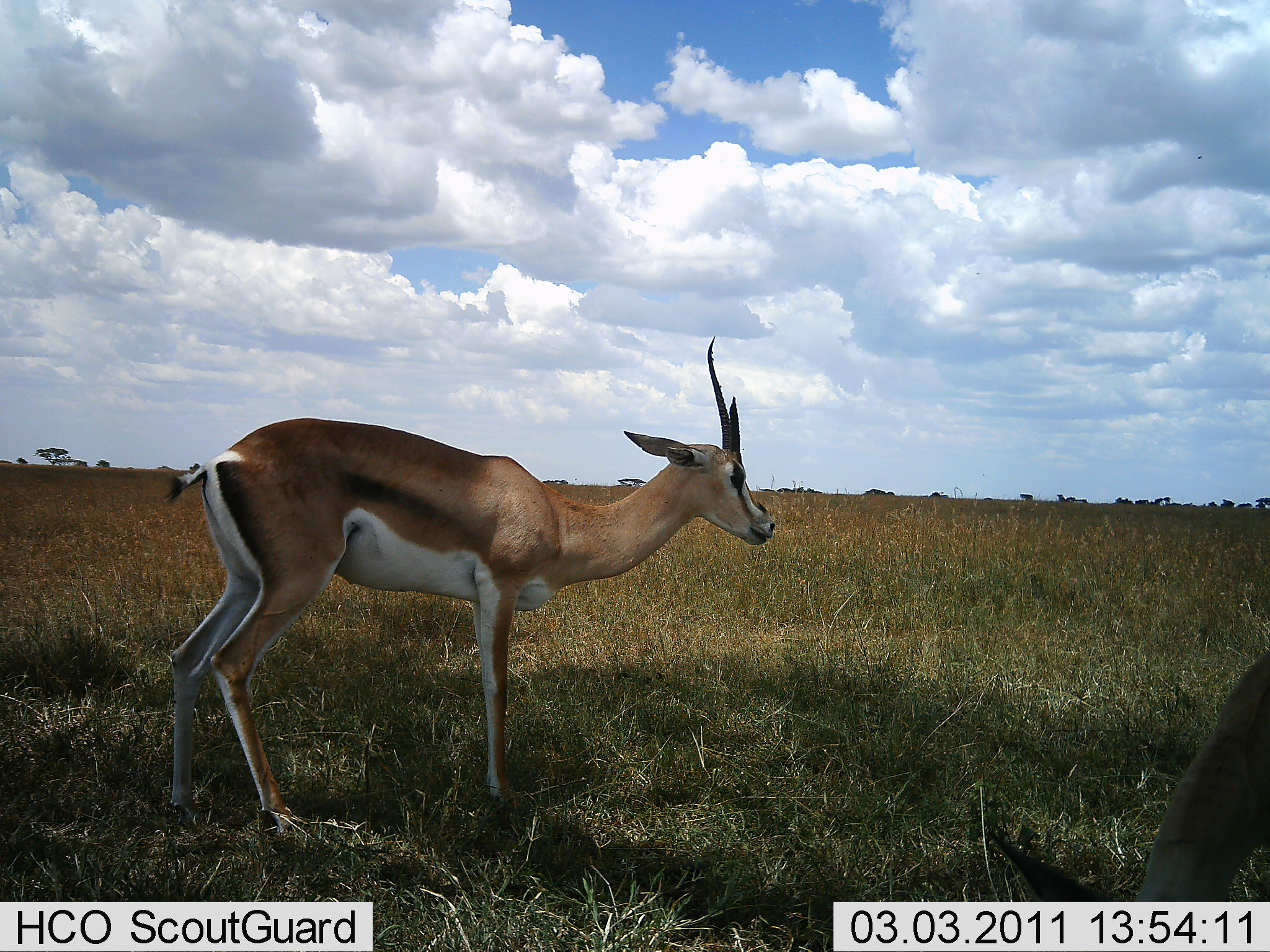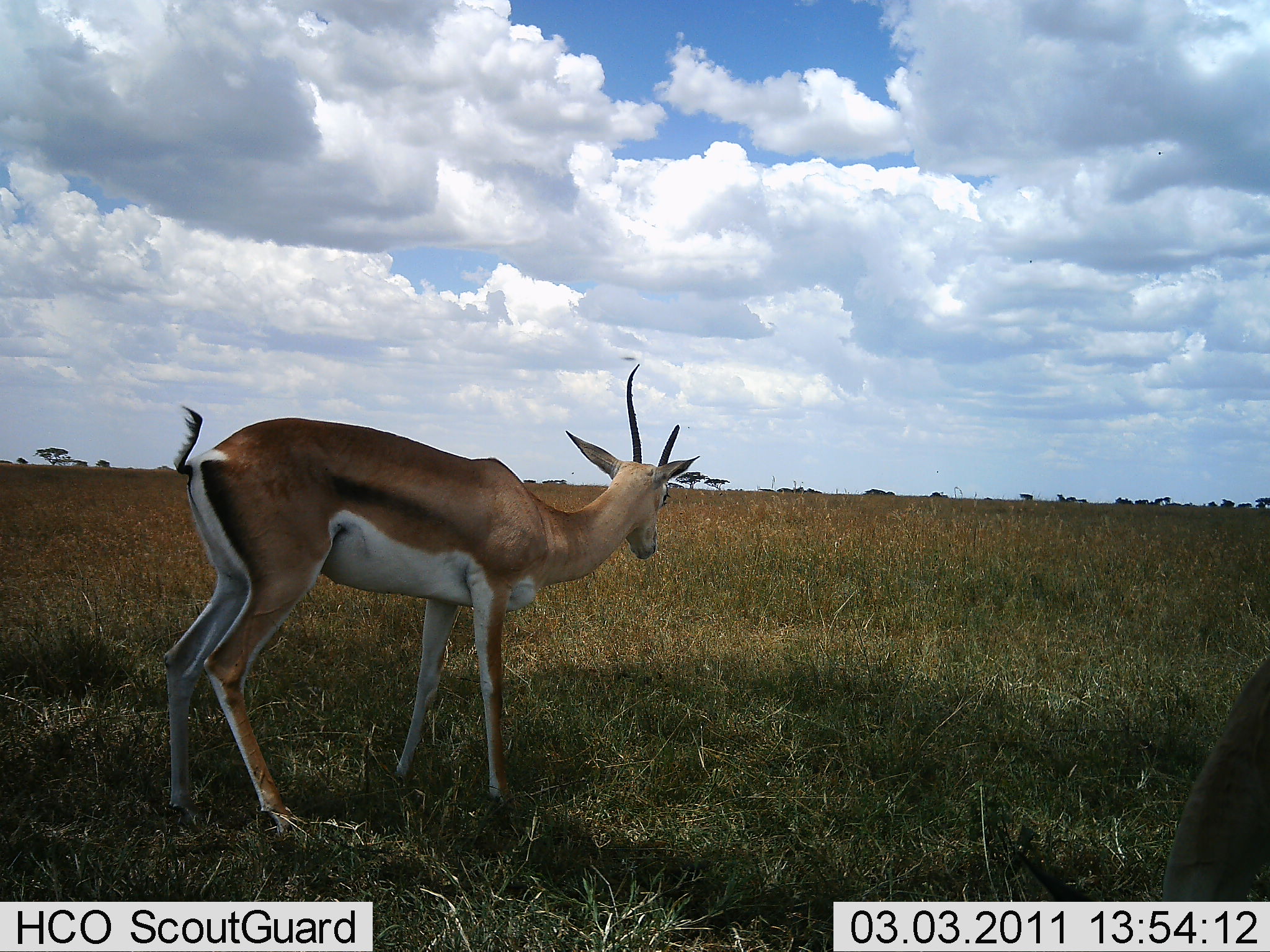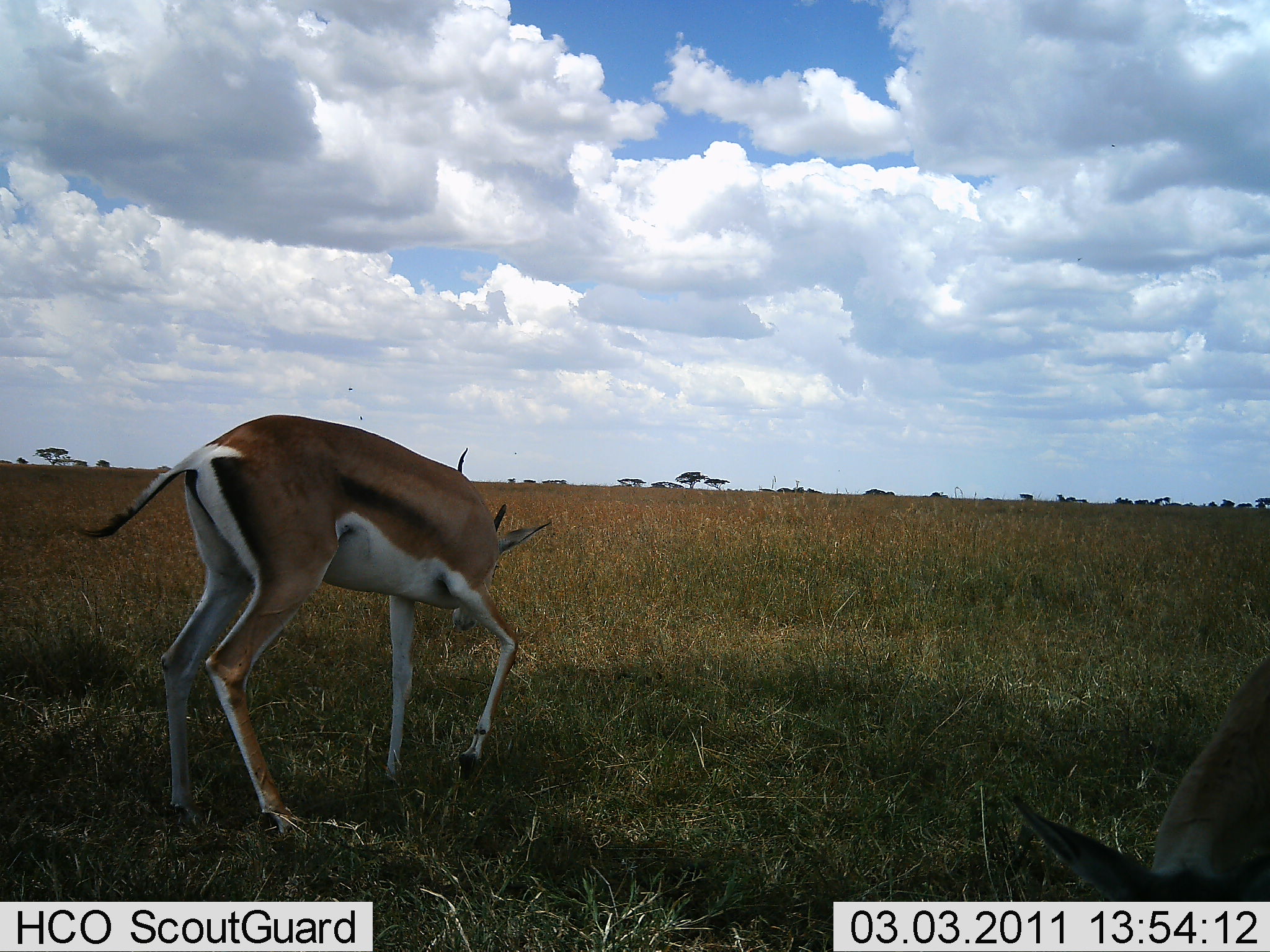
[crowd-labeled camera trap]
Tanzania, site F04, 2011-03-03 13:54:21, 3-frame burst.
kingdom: Animalia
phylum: Chordata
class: Mammalia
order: Artiodactyla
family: Bovidae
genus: Nanger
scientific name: Nanger granti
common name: grant's gazelle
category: gazellegrants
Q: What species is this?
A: Gazellegrants (grant's gazelle) (Nanger granti).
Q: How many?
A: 2.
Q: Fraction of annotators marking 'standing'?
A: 62%.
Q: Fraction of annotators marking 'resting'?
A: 0%.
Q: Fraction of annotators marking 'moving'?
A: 8%.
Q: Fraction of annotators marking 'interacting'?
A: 0%.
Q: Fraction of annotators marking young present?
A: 0%.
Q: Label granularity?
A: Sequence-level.